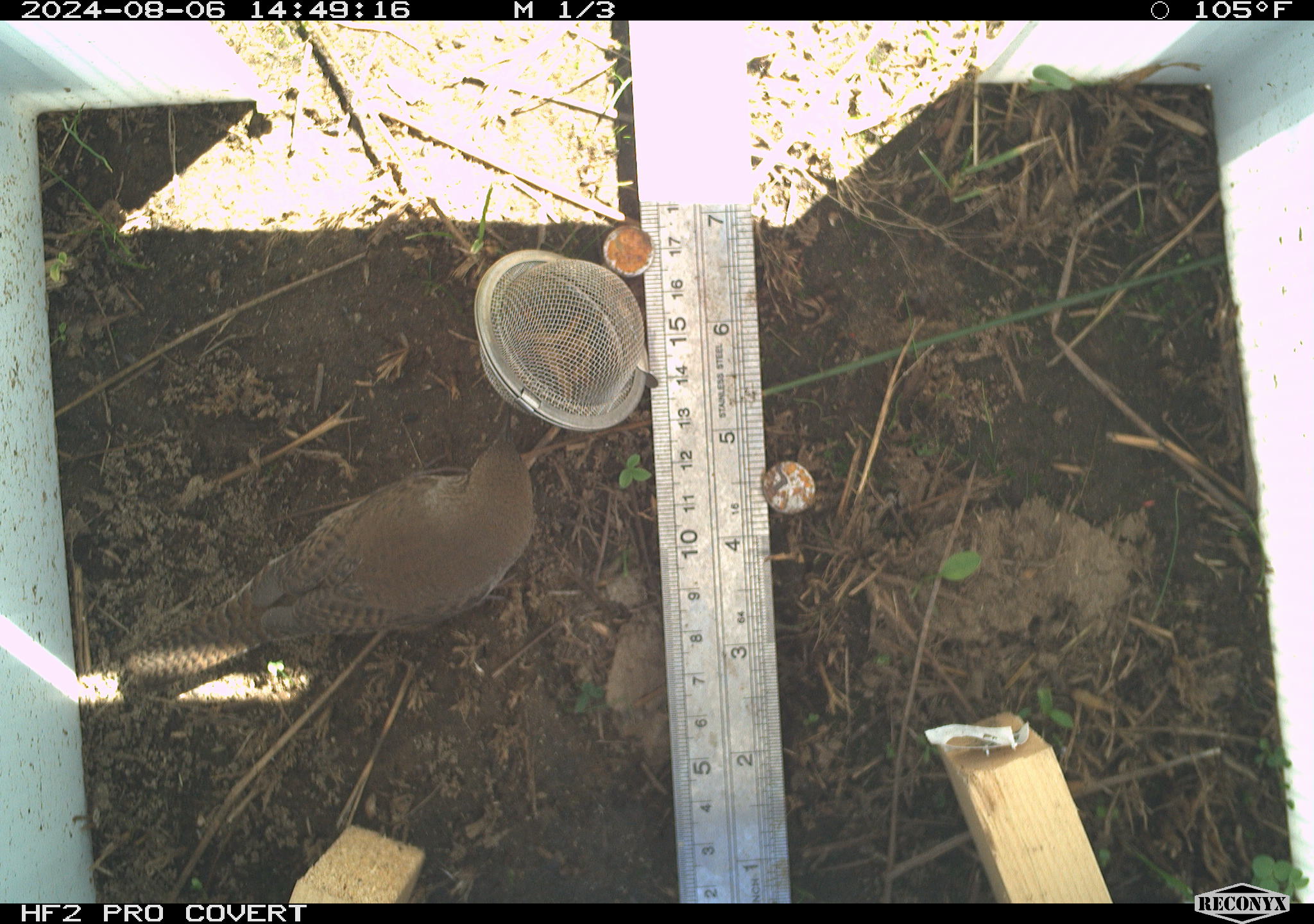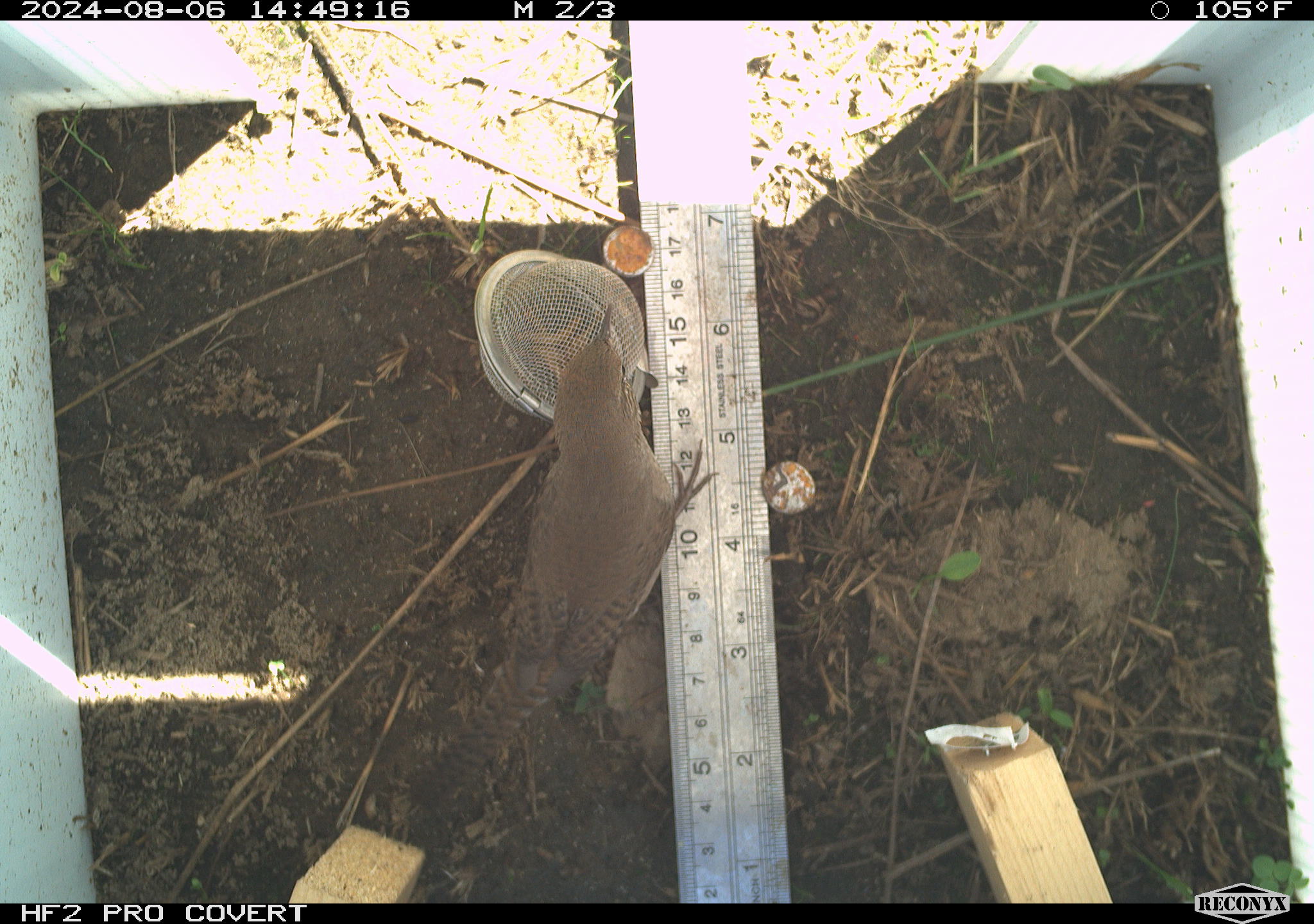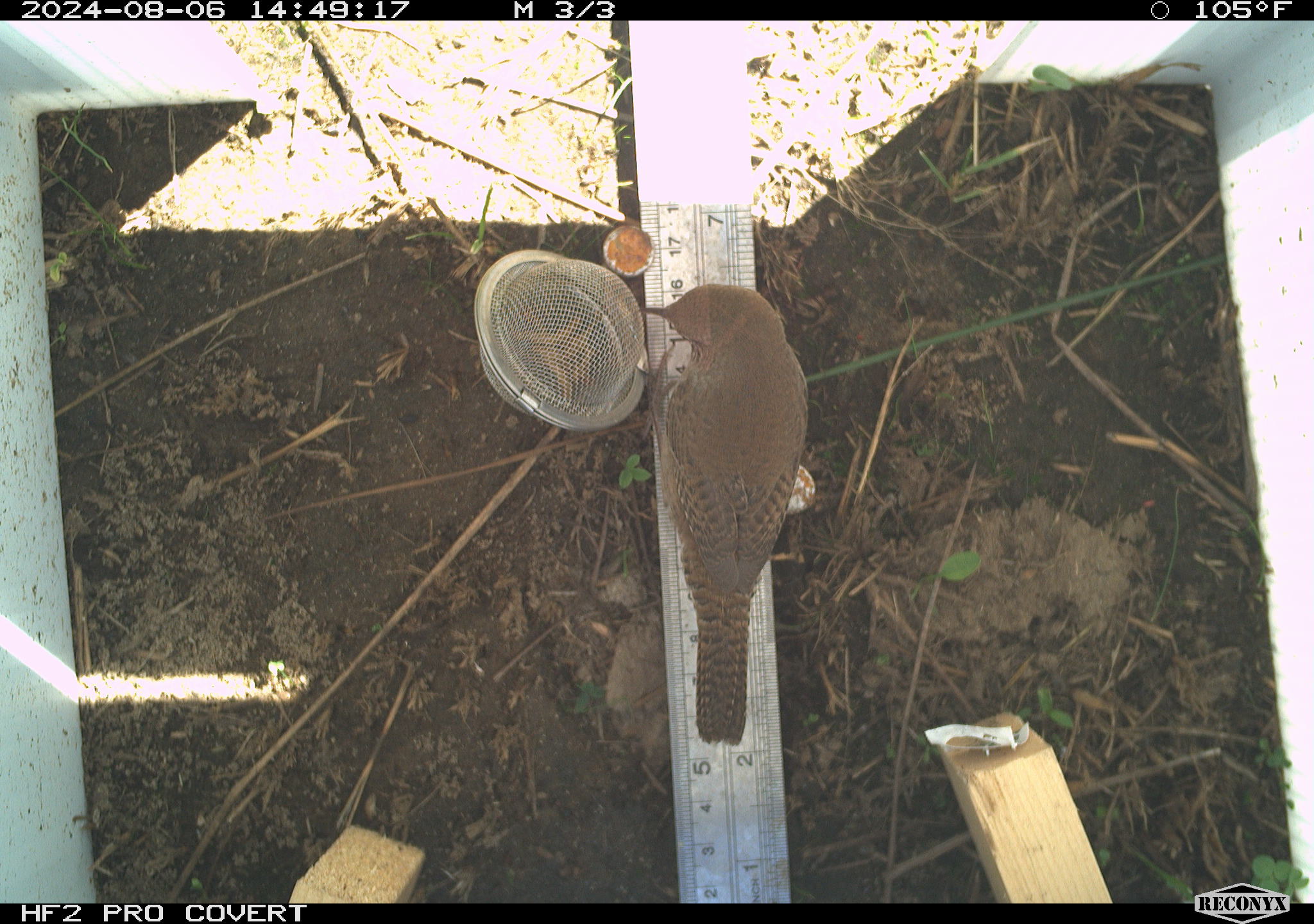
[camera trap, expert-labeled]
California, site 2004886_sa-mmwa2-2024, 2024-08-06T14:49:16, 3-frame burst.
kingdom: Animalia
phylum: Chordata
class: Aves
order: Passeriformes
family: Troglodytidae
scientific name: Troglodytidae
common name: wren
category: troglodytidae family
Troglodytidae family (wren) (Troglodytidae).